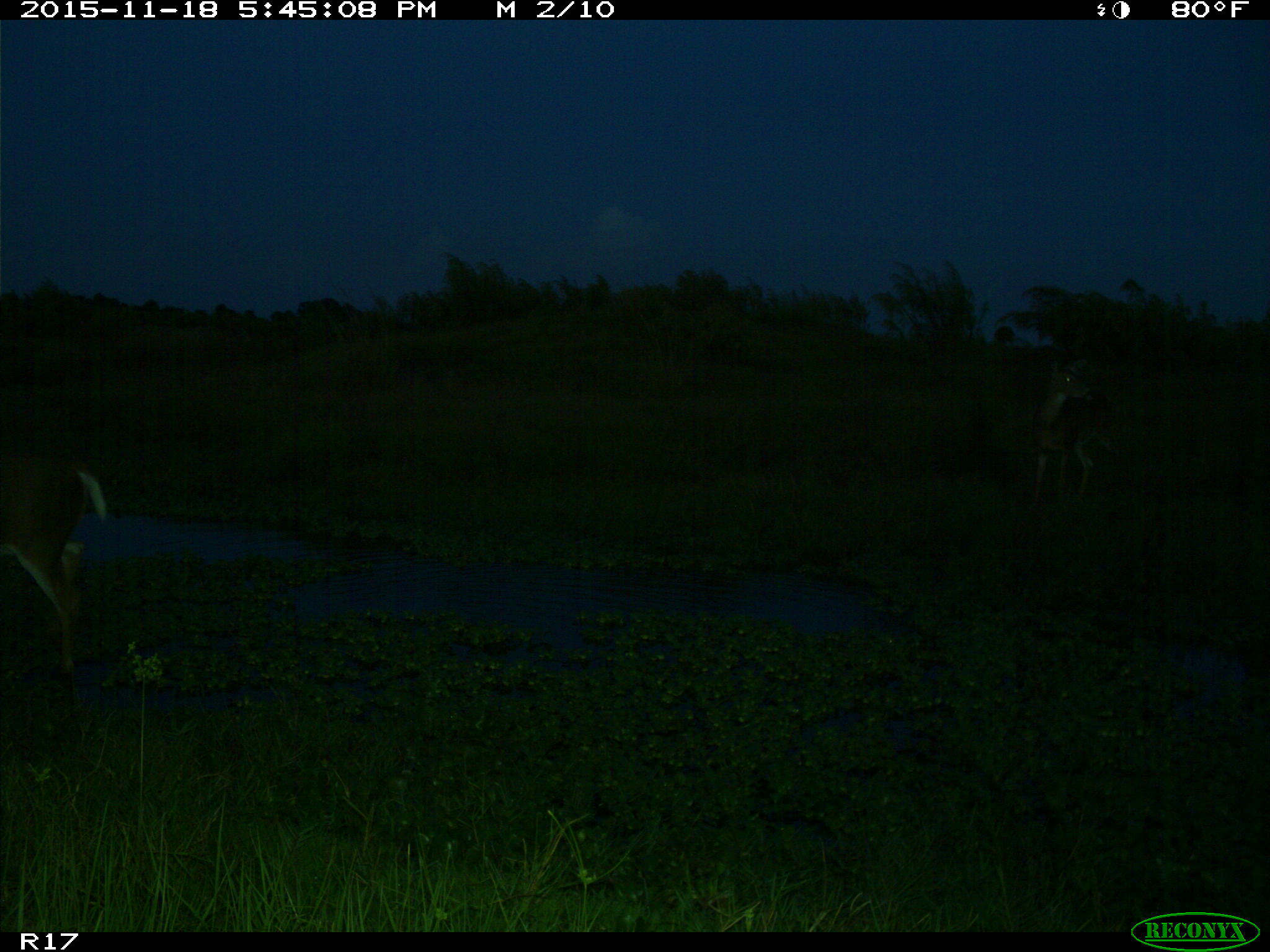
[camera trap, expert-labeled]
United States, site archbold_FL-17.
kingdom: Animalia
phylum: Chordata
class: Mammalia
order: Artiodactyla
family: Cervidae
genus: Odocoileus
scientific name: Odocoileus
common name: deer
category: unidentified deer